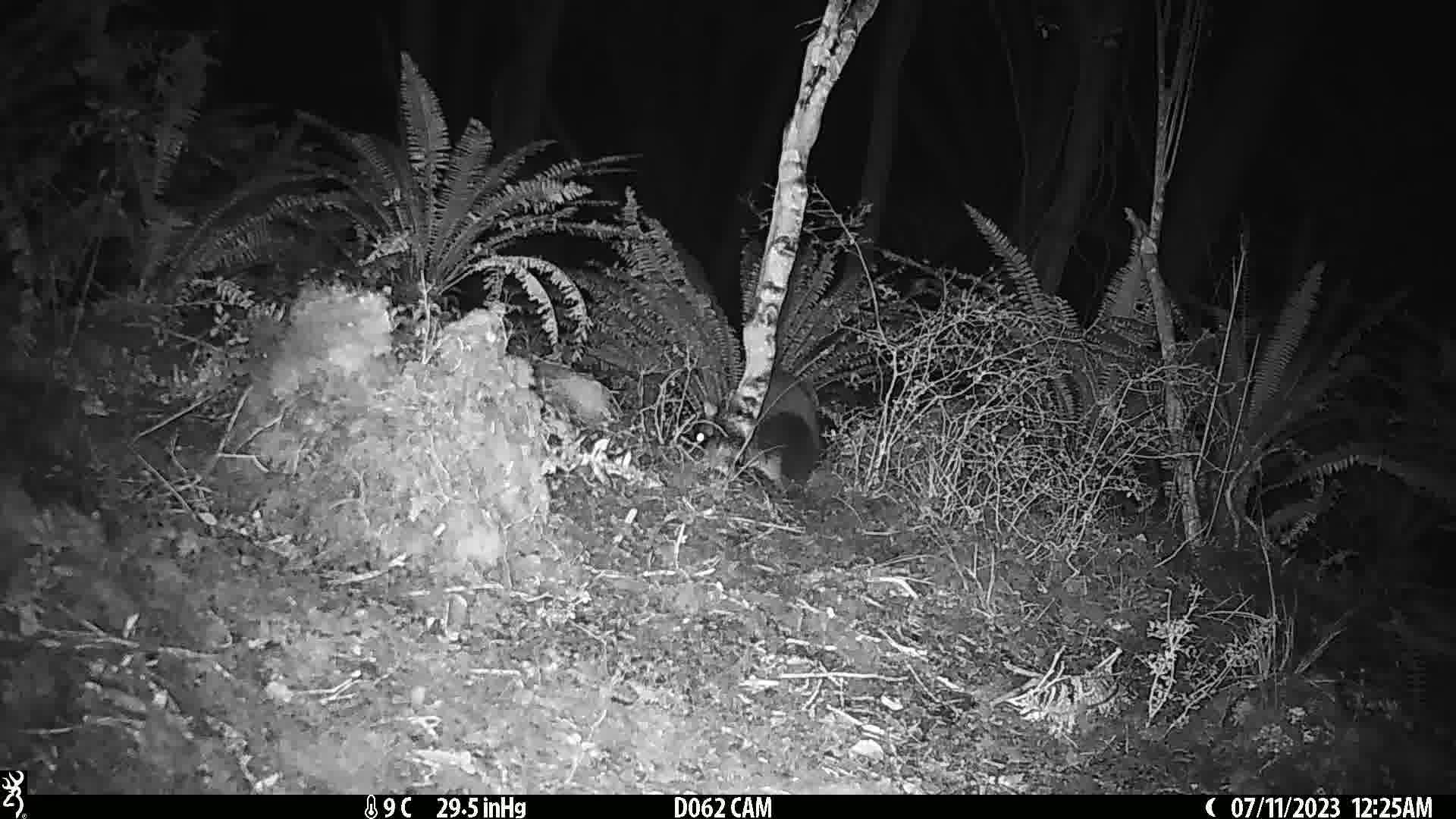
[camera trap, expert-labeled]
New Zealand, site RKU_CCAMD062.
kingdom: Animalia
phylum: Chordata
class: Mammalia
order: Diprotodontia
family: Phalangeridae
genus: Trichosurus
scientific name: Trichosurus vulpecula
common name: common brushtail possum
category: possum